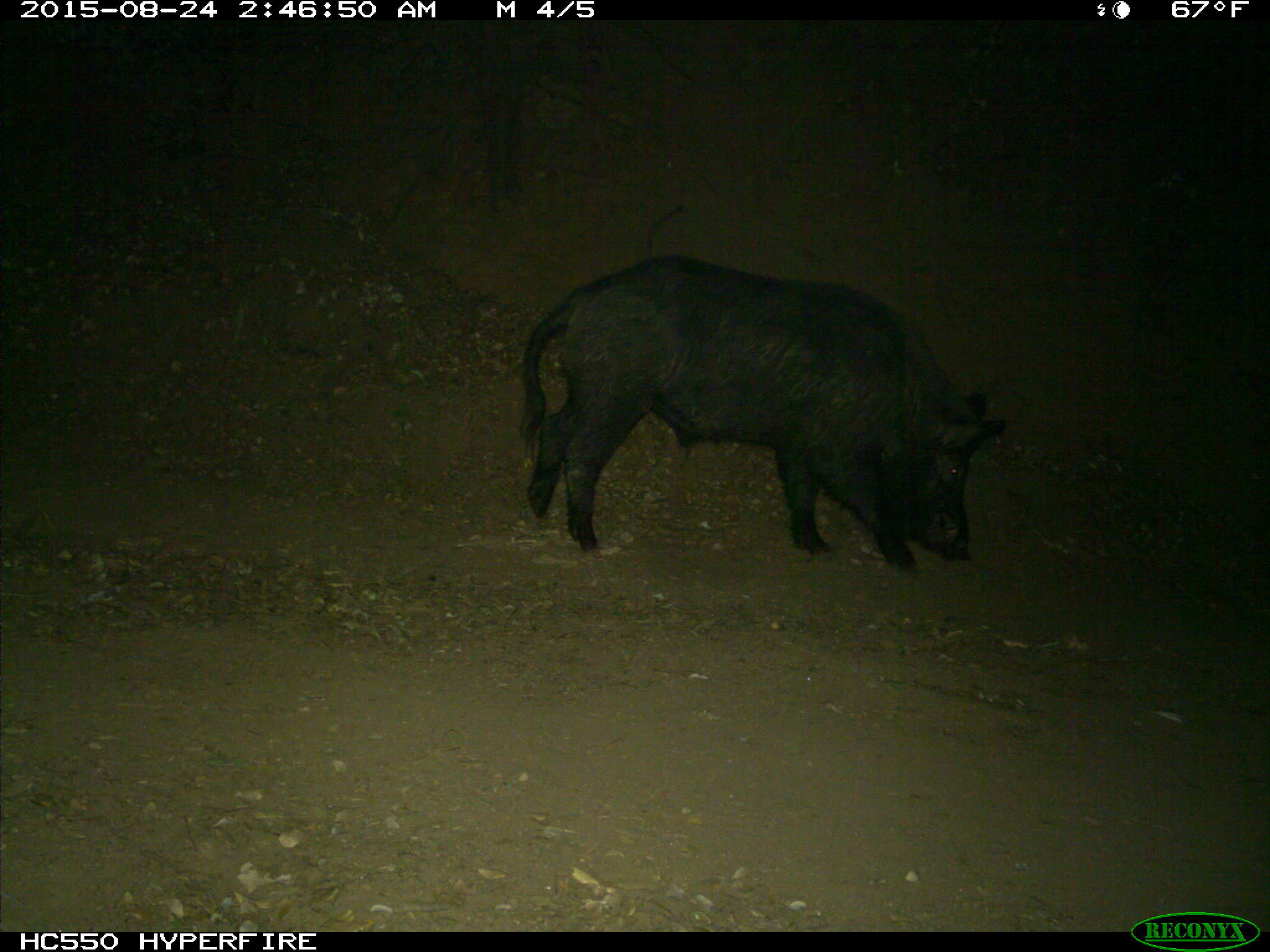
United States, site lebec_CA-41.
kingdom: Animalia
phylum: Chordata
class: Mammalia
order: Artiodactyla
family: Suidae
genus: Sus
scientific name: Sus scrofa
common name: wild boar